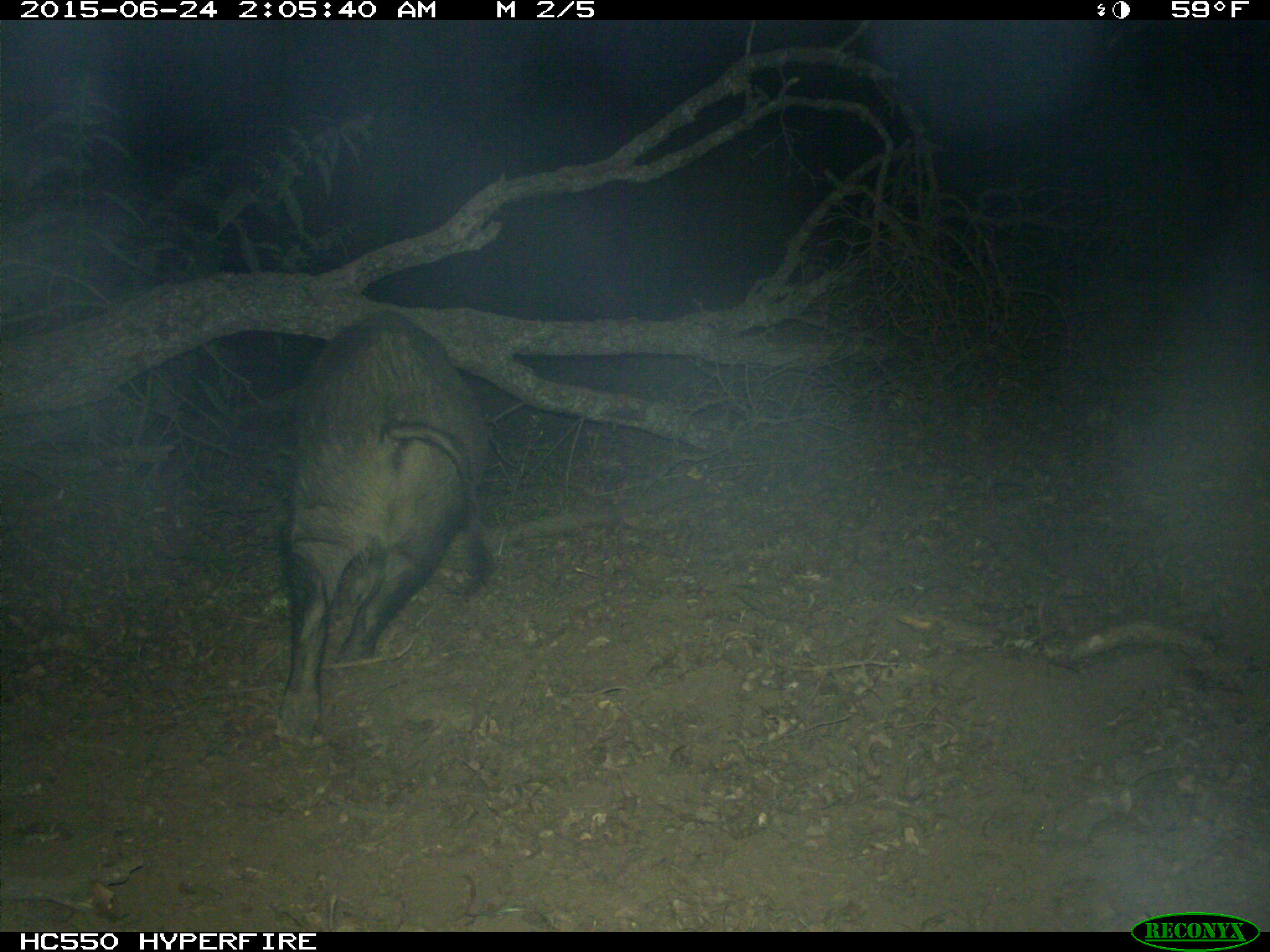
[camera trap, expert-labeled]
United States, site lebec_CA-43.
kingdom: Animalia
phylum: Chordata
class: Mammalia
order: Artiodactyla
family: Suidae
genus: Sus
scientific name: Sus scrofa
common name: wild boar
Sus scrofa (wild boar).